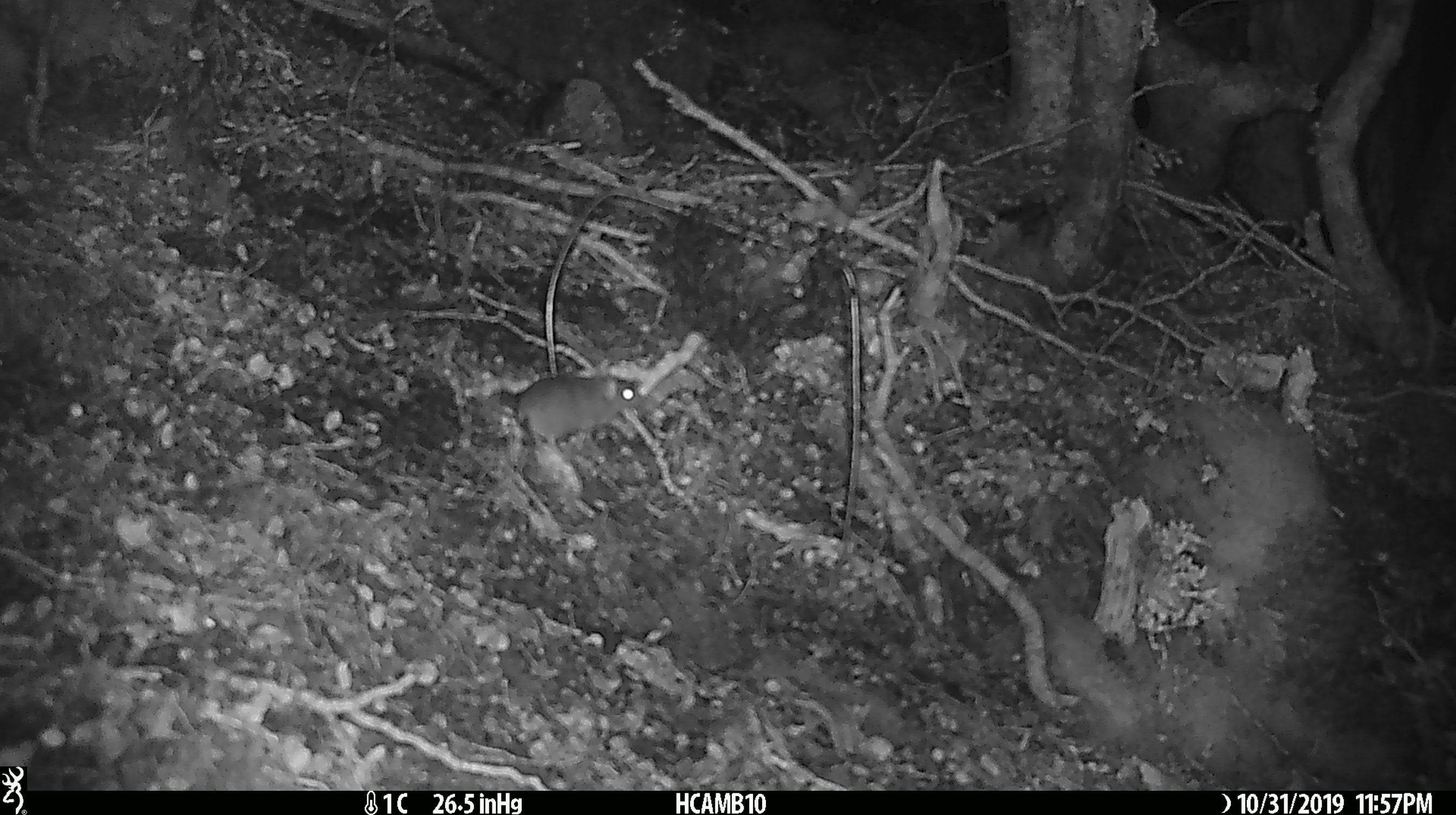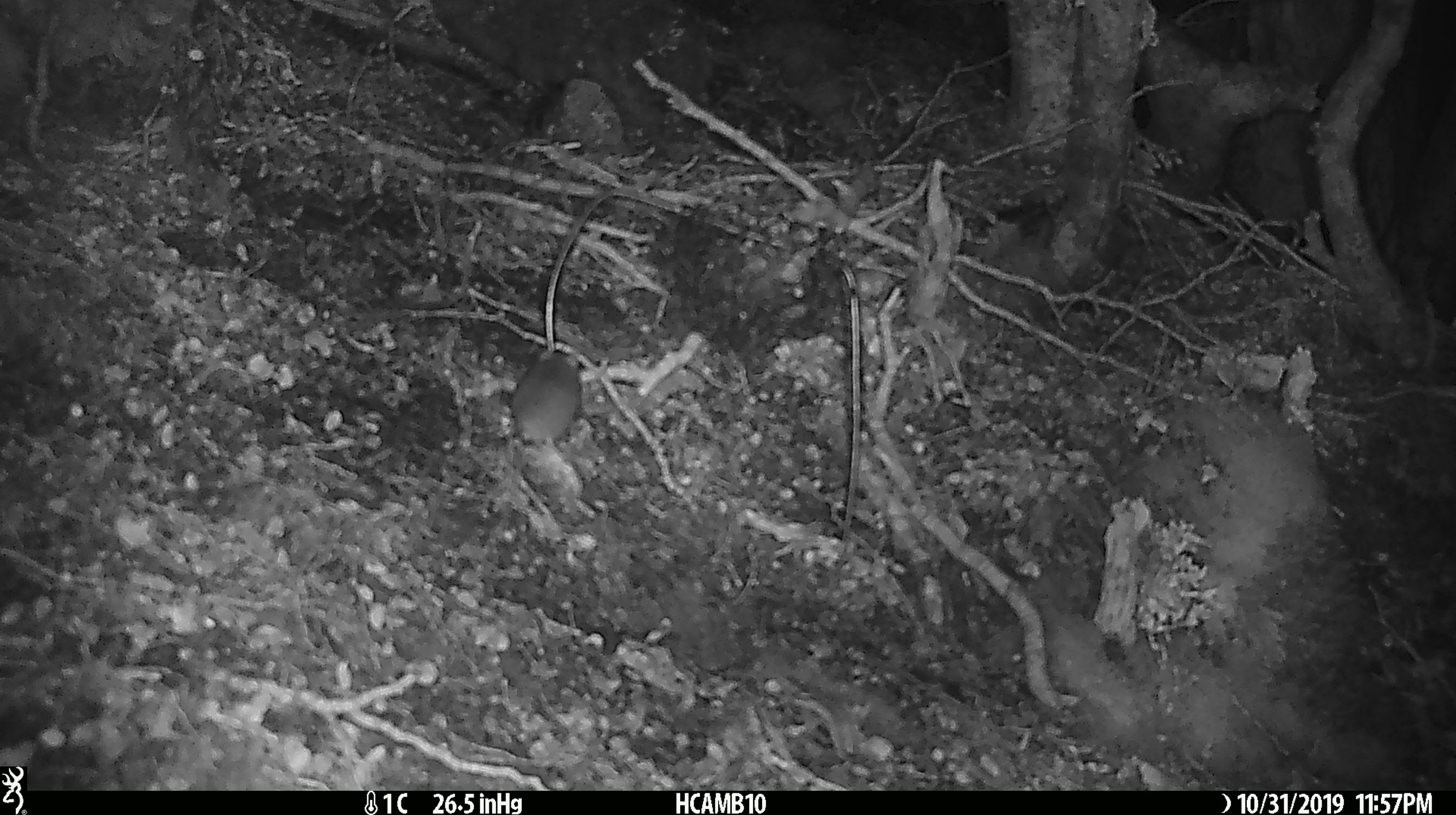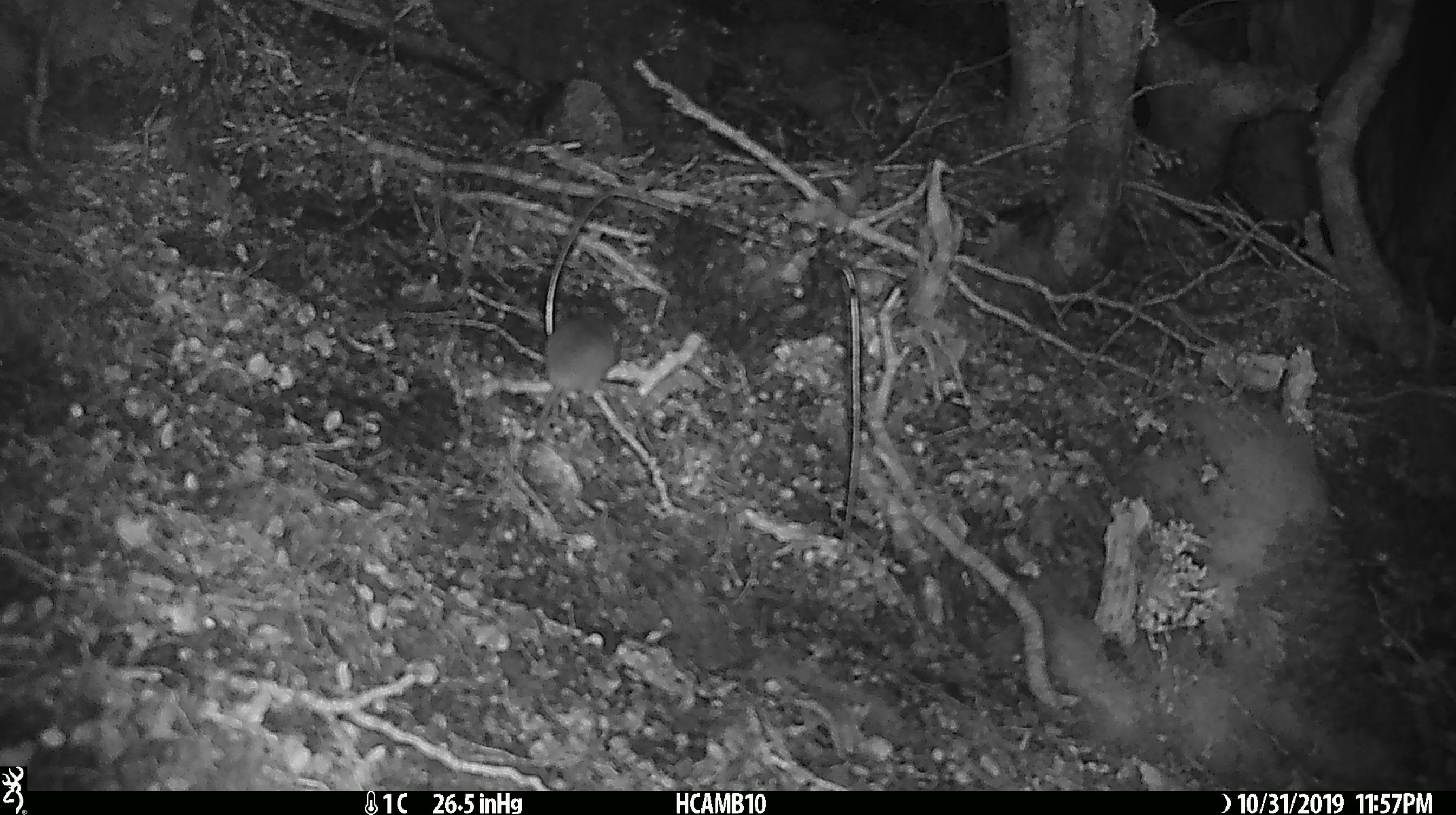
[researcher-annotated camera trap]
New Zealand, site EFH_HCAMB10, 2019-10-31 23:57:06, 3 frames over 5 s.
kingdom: Animalia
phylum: Chordata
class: Mammalia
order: Rodentia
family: Muridae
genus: Mus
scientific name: Mus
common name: mouse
Mouse (Mus).